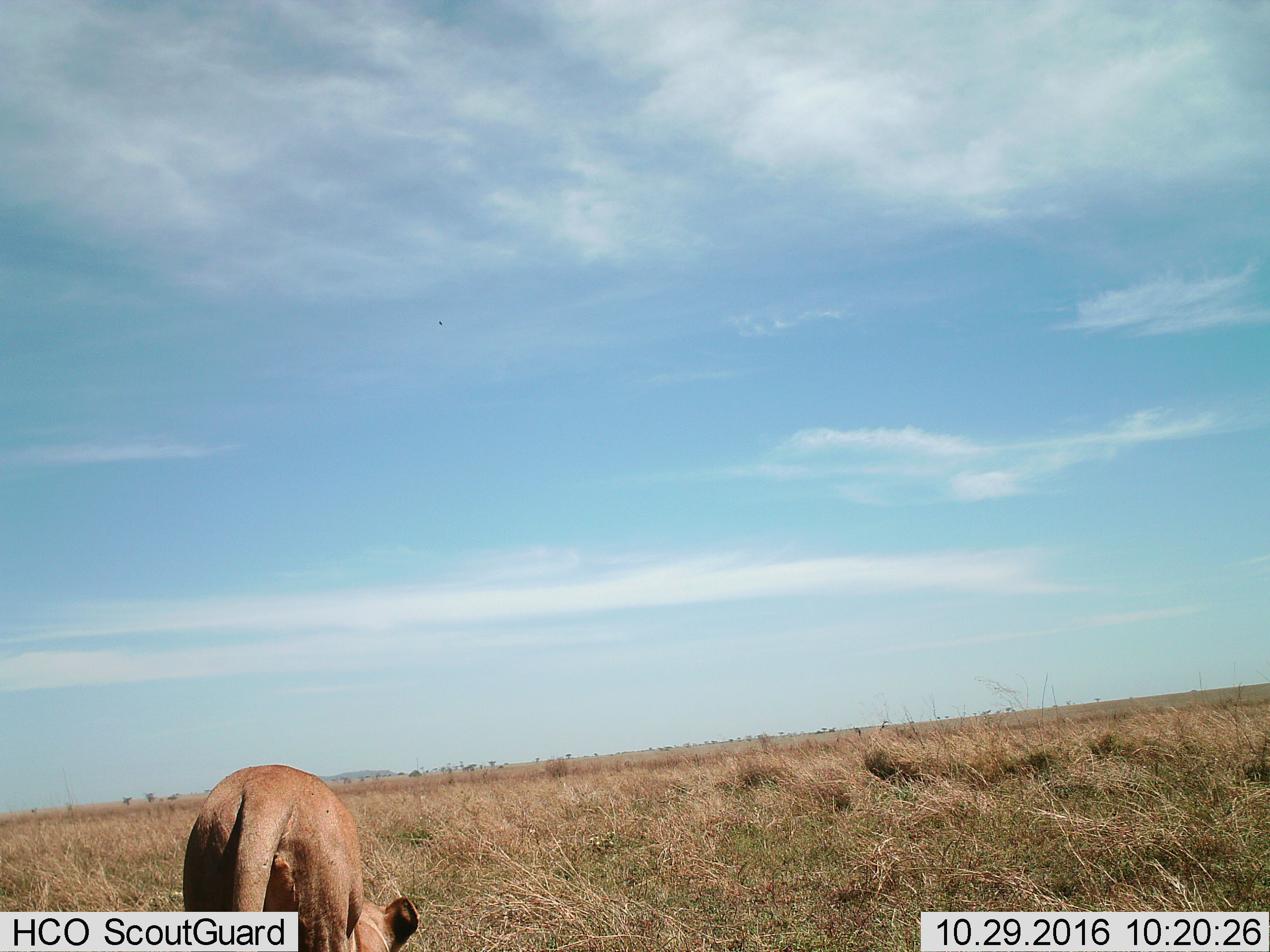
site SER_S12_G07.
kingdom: Animalia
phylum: Chordata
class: Mammalia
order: Carnivora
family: Felidae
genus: Panthera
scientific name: Panthera leo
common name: lion female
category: lionfemale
Lionfemale (lion female) (Panthera leo), count 1. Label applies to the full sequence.